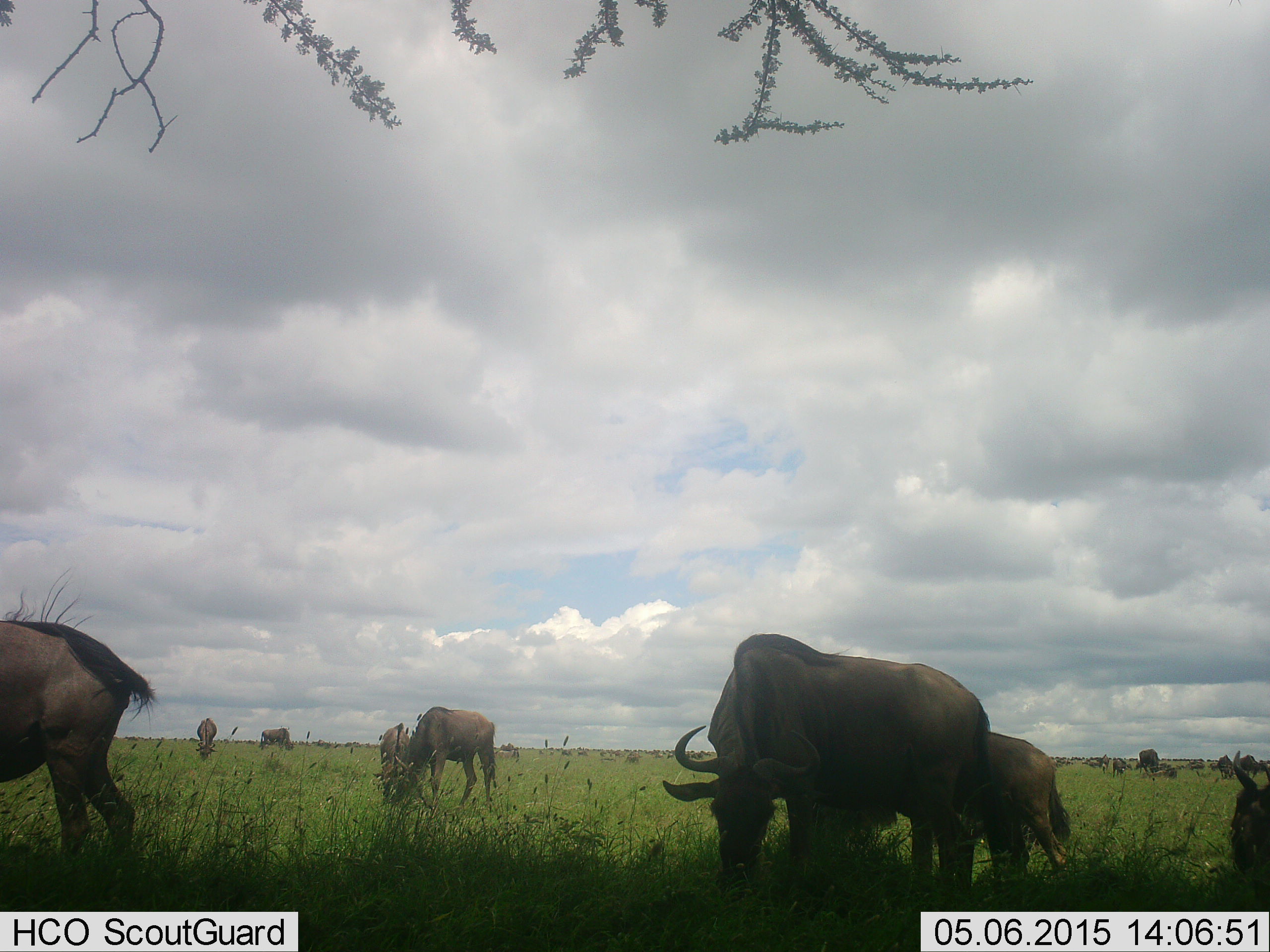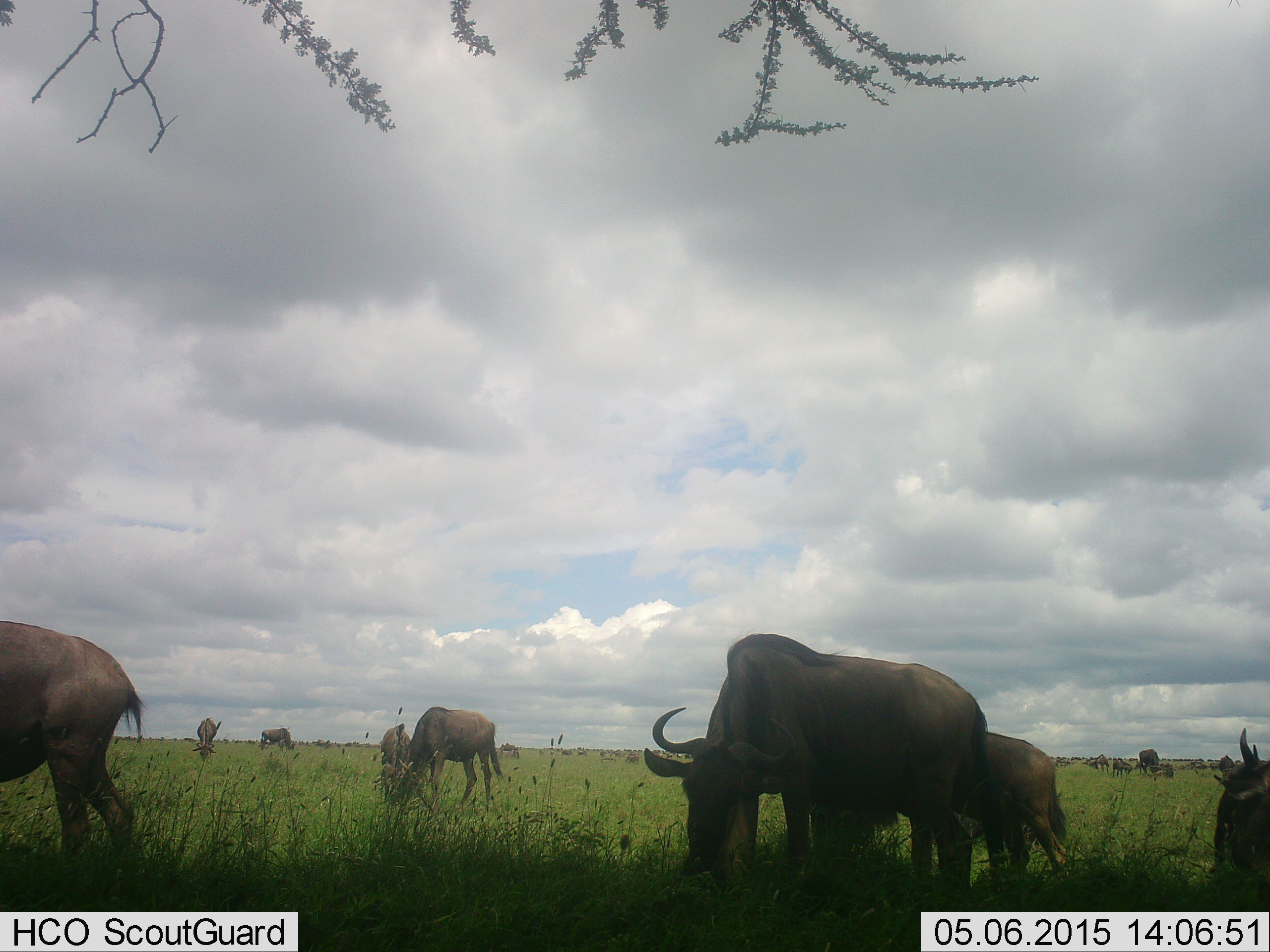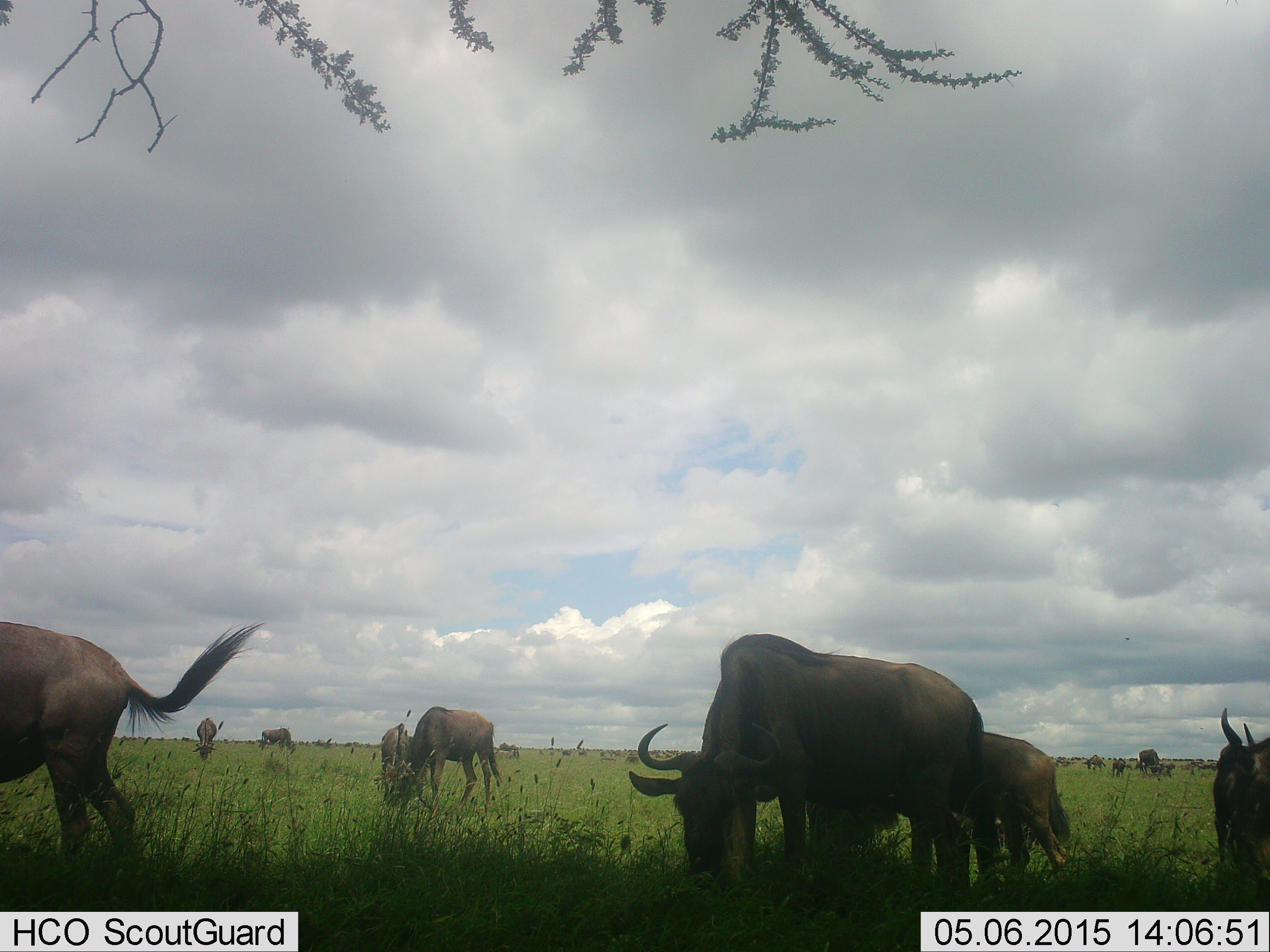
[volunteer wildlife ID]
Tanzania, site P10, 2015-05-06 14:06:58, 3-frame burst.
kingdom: Animalia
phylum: Chordata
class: Mammalia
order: Artiodactyla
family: Bovidae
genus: Connochaetes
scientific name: Connochaetes taurinus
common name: blue wildebeest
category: wildebeest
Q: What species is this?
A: Wildebeest (blue wildebeest) (Connochaetes taurinus).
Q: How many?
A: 11-50.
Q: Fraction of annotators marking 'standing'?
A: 60%.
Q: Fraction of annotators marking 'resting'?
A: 30%.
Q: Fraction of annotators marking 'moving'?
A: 10%.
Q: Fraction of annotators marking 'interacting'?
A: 0%.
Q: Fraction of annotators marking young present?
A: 20%.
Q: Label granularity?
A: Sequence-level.